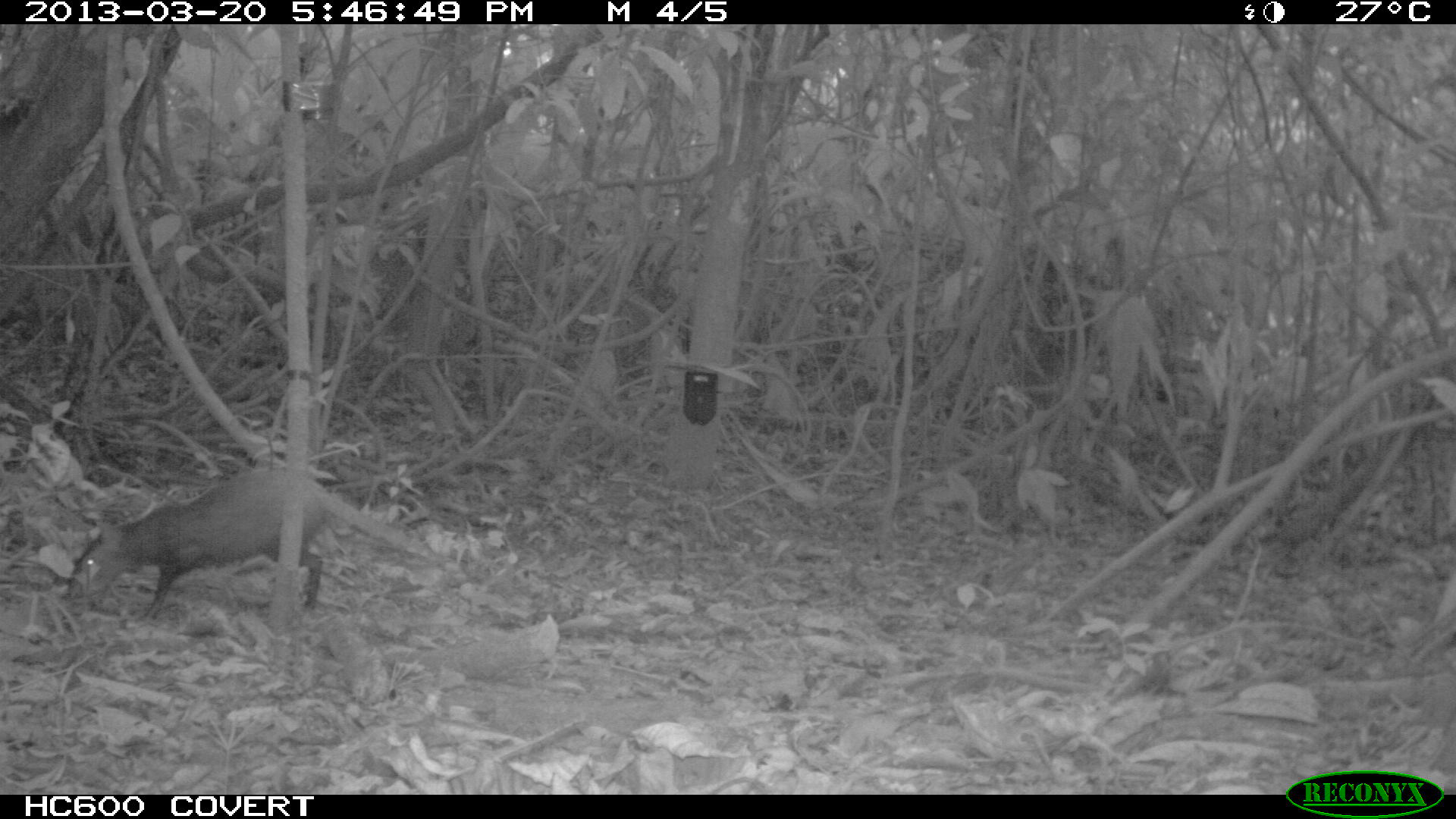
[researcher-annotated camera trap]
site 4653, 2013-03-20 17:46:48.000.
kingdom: Animalia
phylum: Chordata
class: Mammalia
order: Rodentia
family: Dasyproctidae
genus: Dasyprocta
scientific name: Dasyprocta leporina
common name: red-rumped agouti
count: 1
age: adult